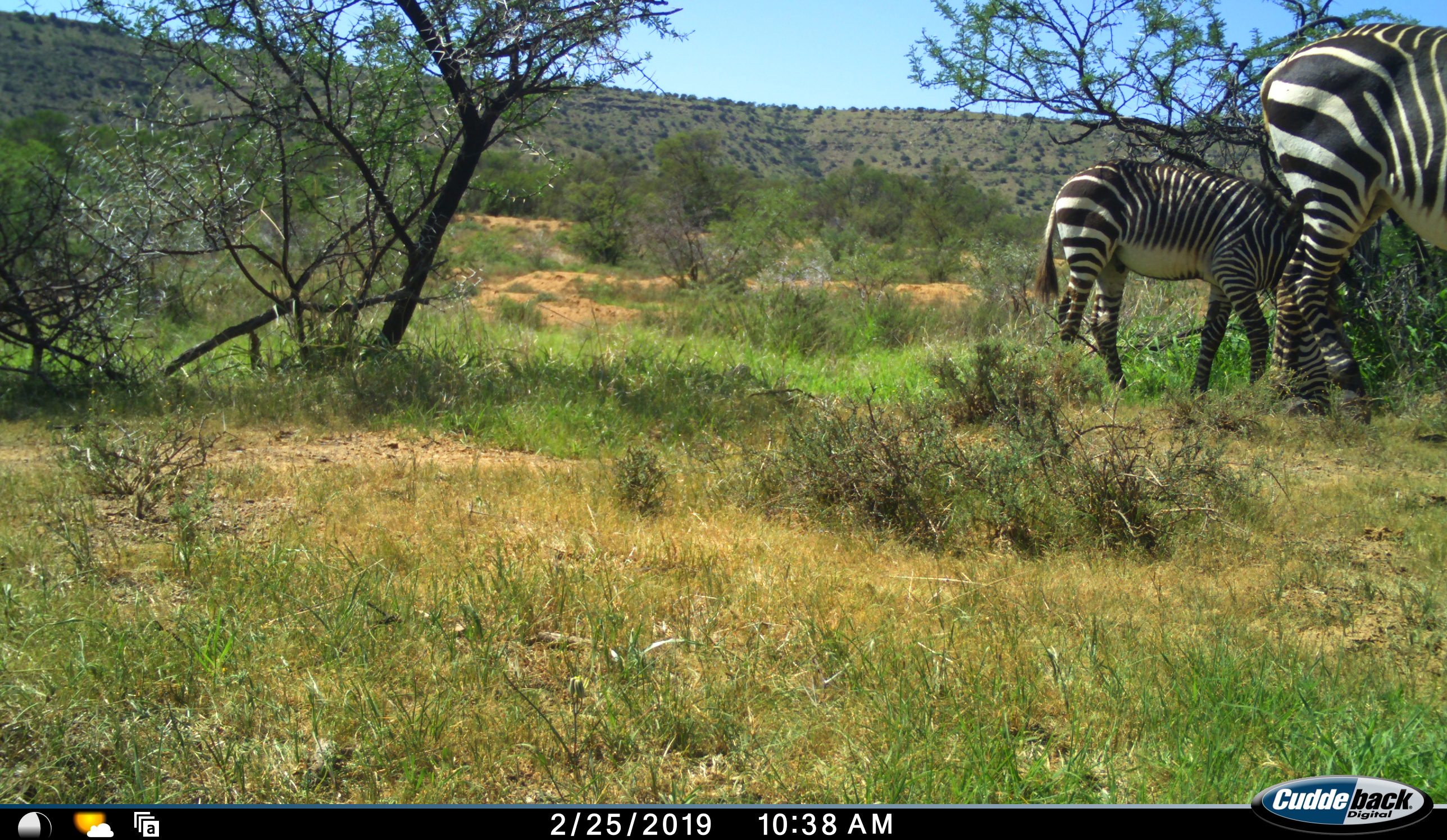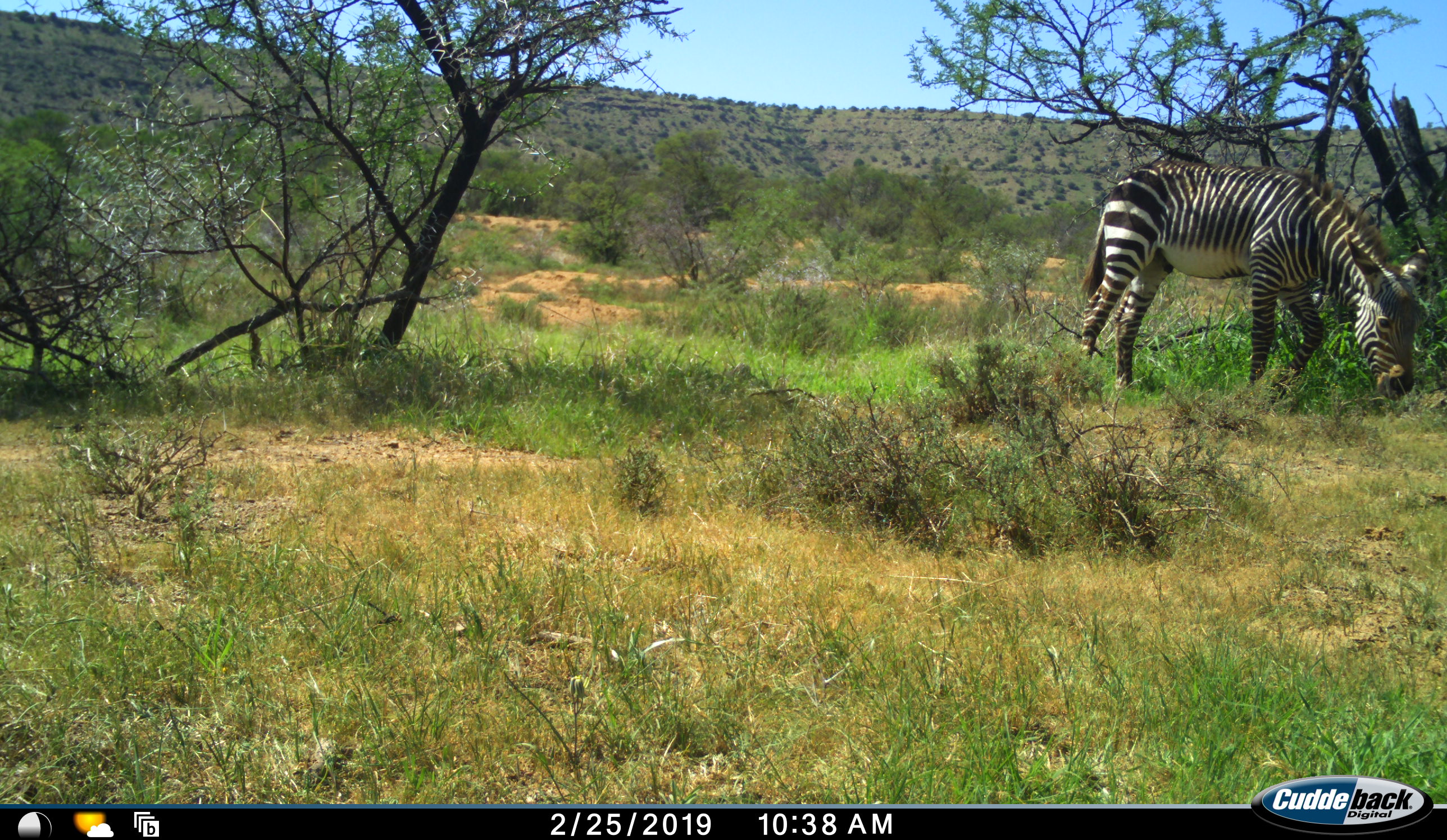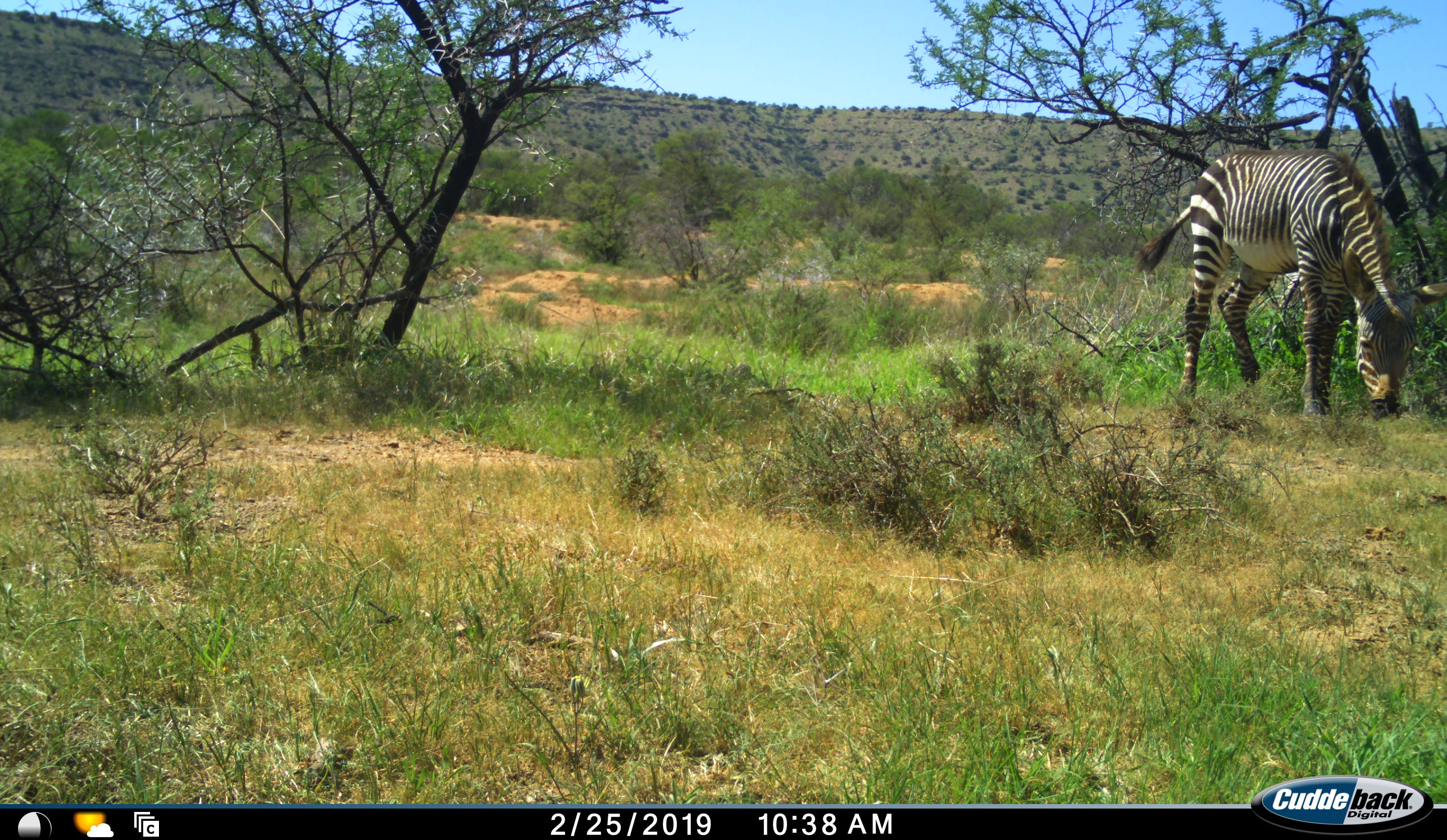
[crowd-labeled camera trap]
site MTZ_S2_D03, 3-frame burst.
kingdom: Animalia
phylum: Chordata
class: Mammalia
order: Perissodactyla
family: Equidae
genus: Equus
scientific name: Equus zebra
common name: mountain zebra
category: zebramountain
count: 2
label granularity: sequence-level